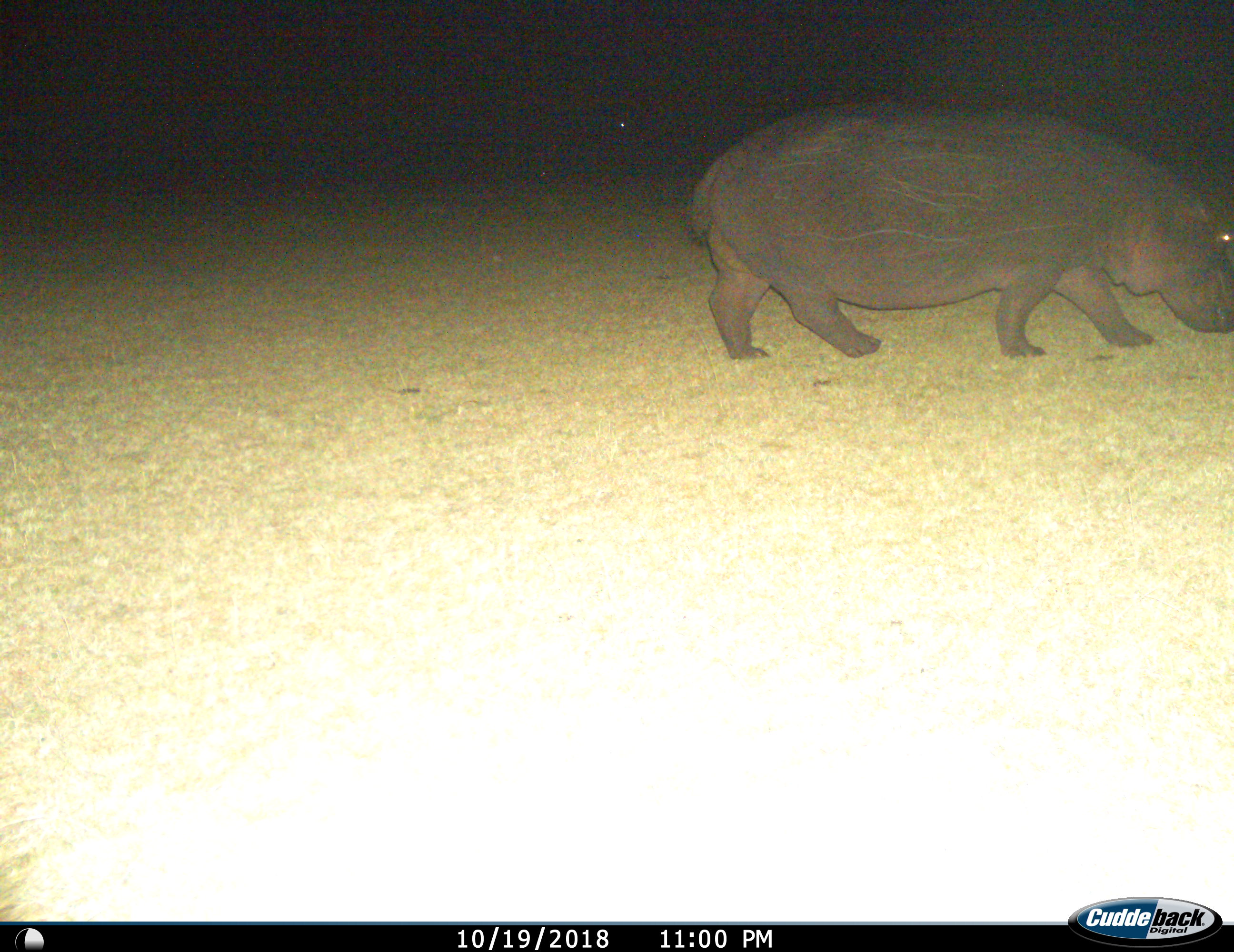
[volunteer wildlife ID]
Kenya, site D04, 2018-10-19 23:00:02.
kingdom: Animalia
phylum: Chordata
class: Mammalia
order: Artiodactyla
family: Hippopotamidae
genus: Hippopotamus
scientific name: Hippopotamus amphibius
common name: hippopotamus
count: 1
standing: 10%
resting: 0%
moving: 90%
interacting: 0%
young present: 0%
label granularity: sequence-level